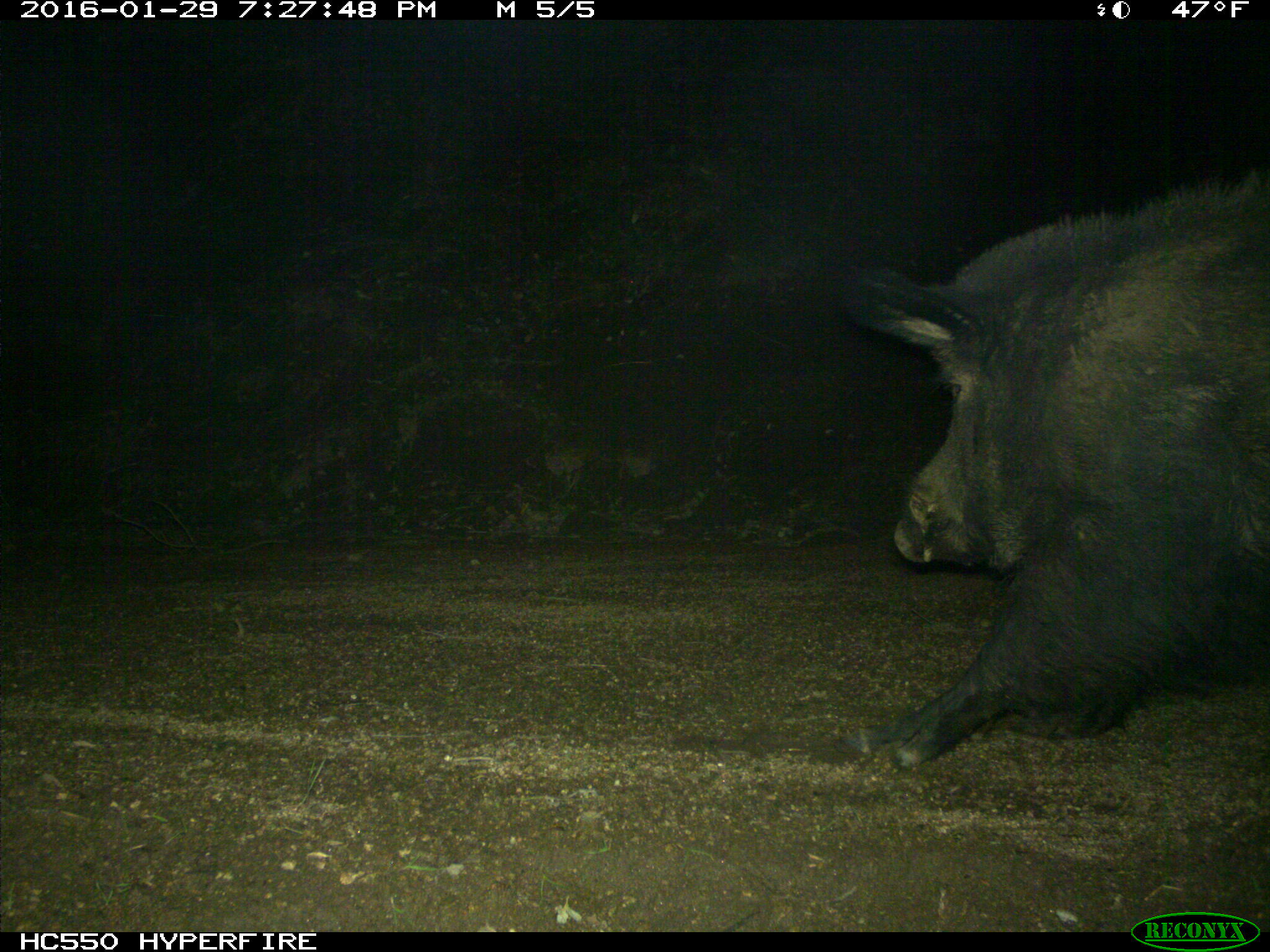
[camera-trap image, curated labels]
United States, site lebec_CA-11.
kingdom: Animalia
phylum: Chordata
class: Mammalia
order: Artiodactyla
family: Suidae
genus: Sus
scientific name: Sus scrofa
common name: wild boar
Sus scrofa (wild boar).